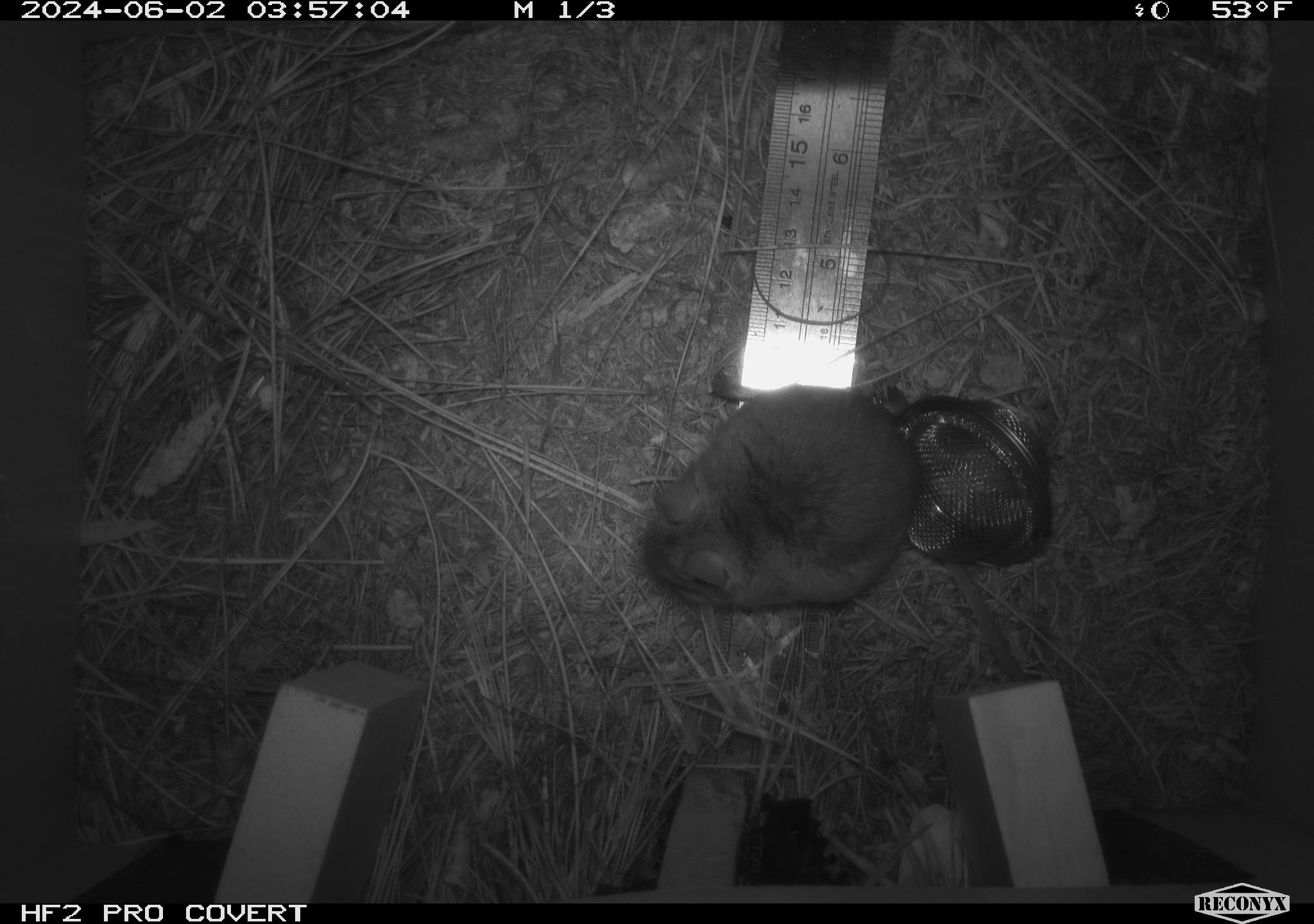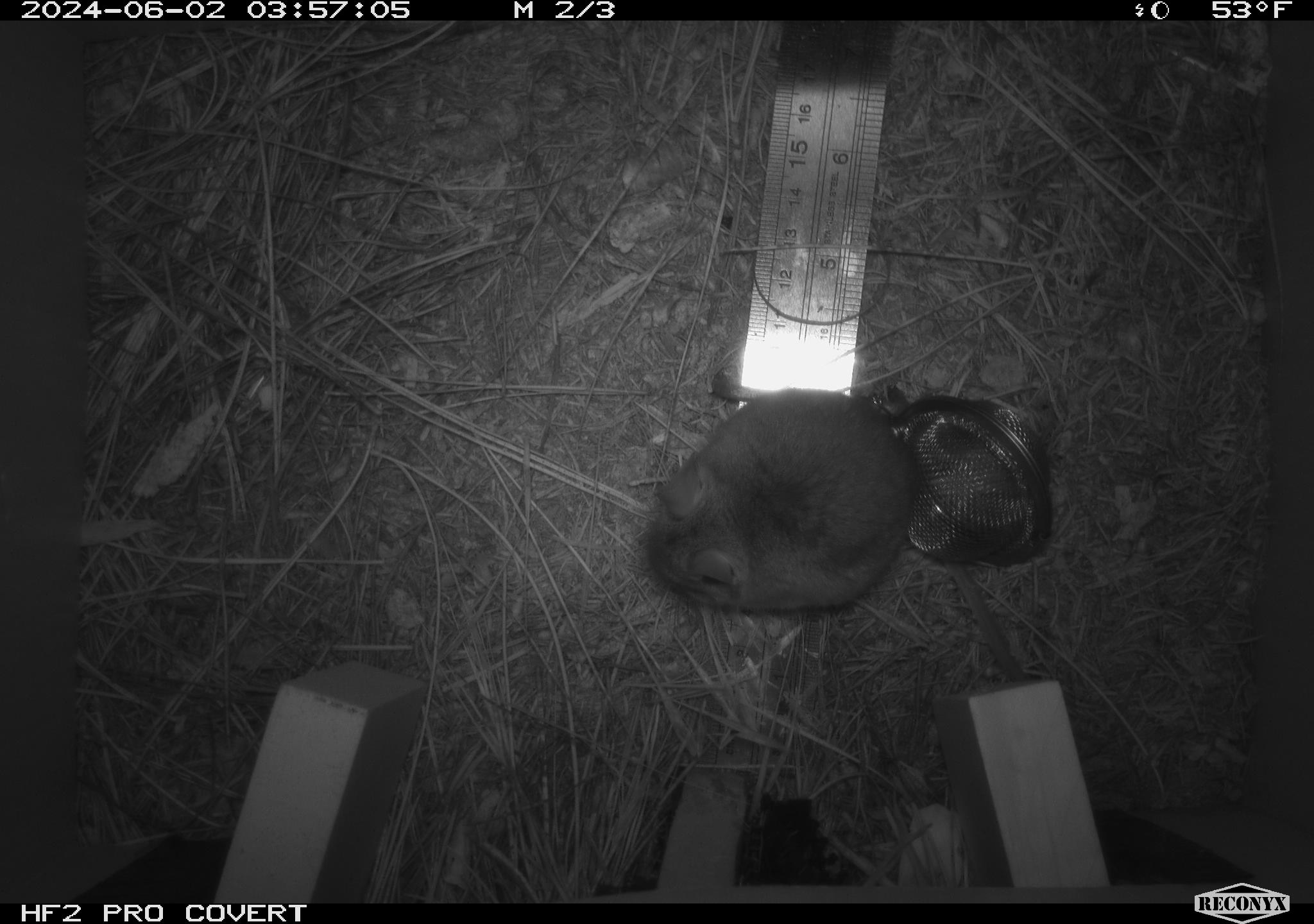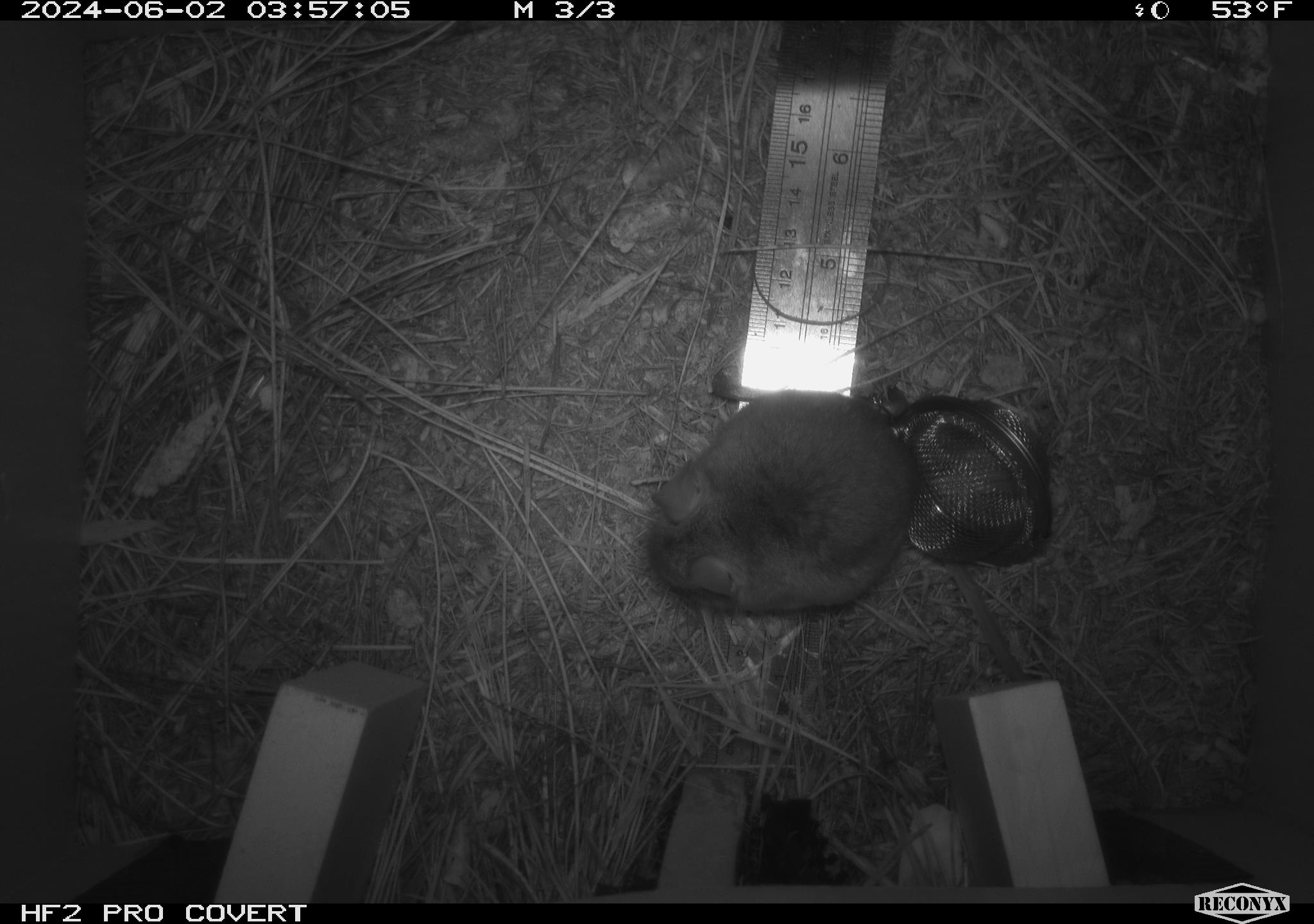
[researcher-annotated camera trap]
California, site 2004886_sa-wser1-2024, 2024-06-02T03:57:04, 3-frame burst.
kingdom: Animalia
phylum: Chordata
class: Mammalia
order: Rodentia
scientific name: Rodentia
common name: mouse species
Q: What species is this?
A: Mouse species (Rodentia).